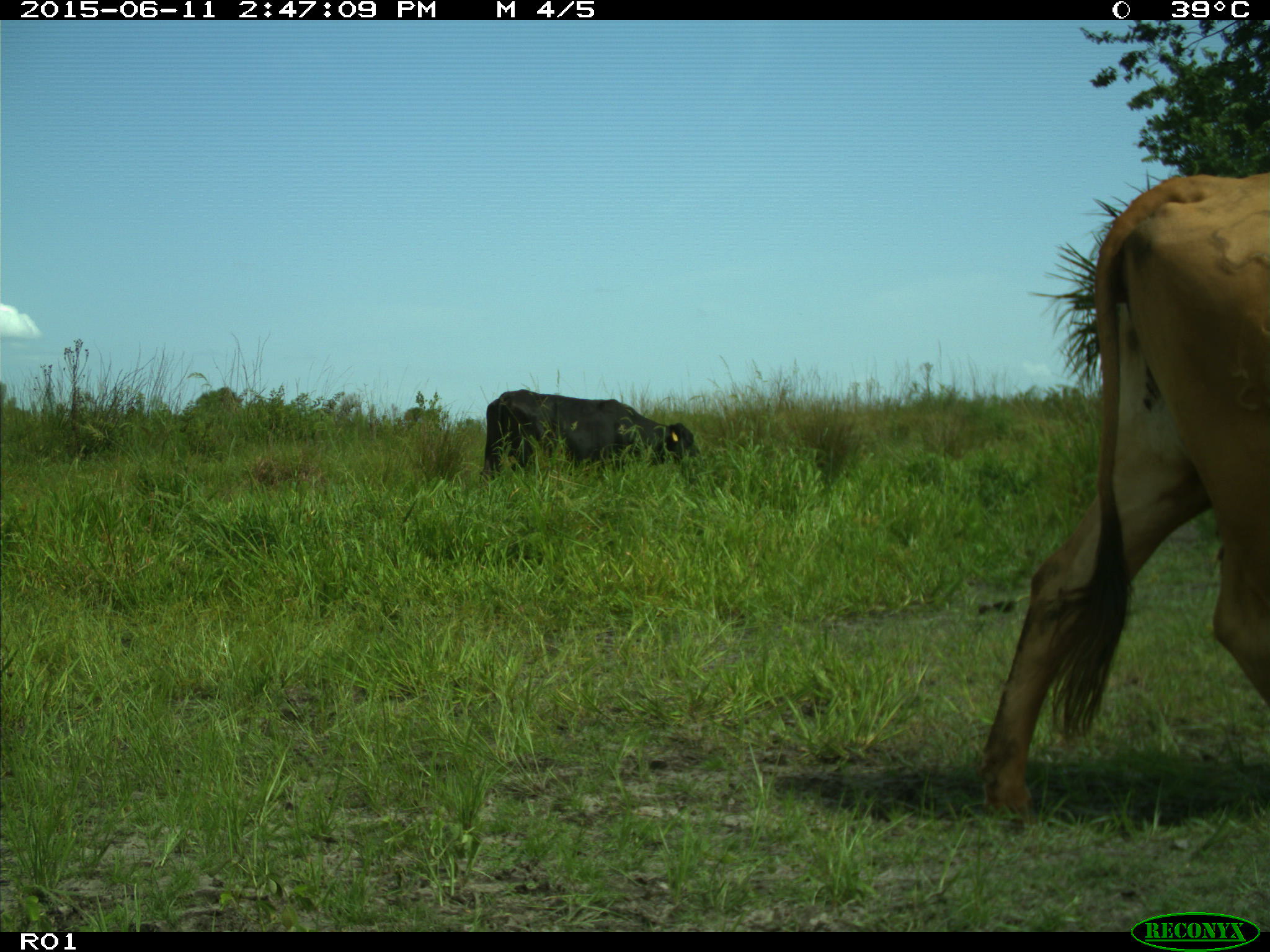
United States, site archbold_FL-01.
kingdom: Animalia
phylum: Chordata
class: Mammalia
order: Artiodactyla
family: Bovidae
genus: Bos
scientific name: Bos taurus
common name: domestic cow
Bos taurus (domestic cow).